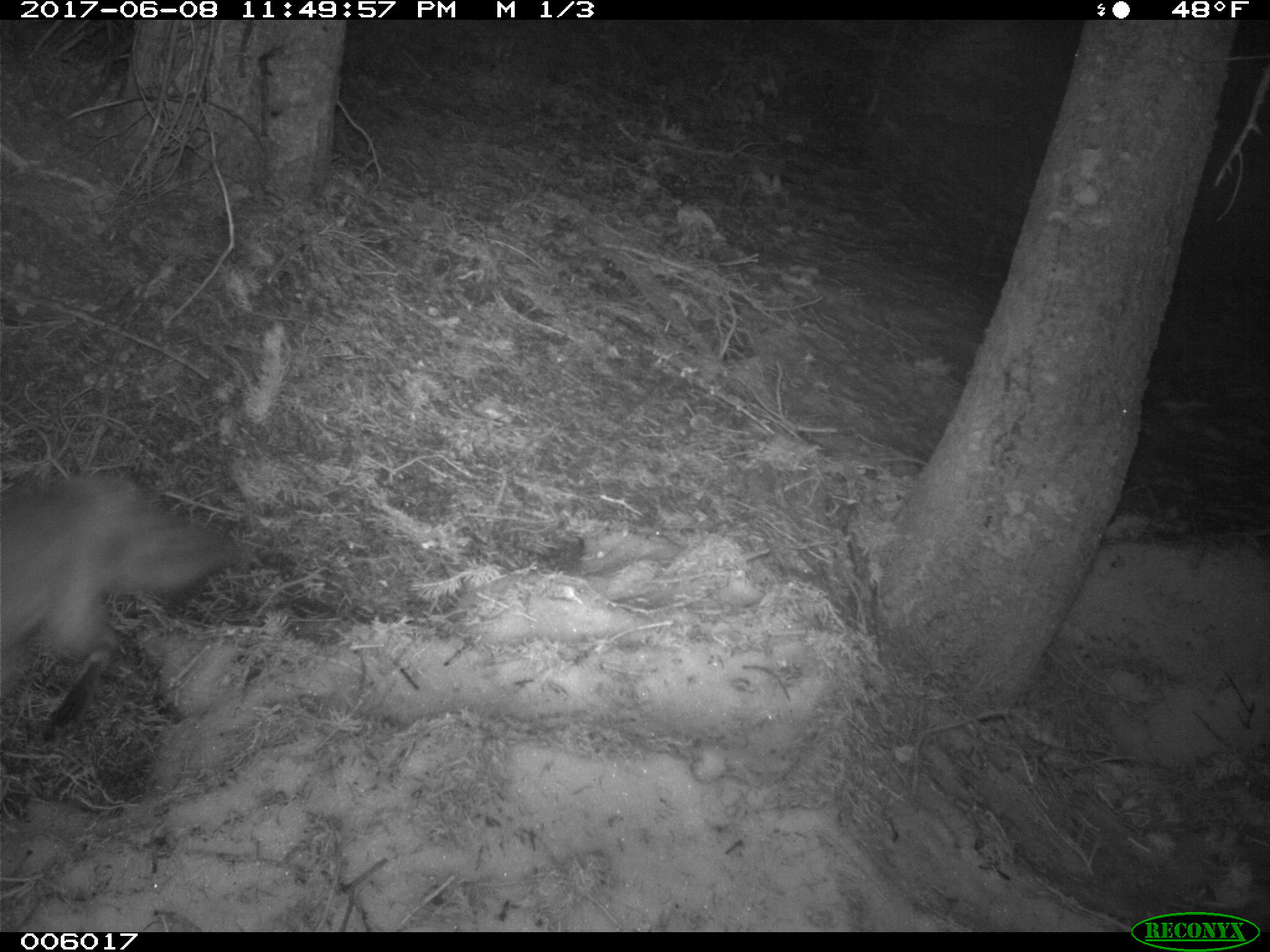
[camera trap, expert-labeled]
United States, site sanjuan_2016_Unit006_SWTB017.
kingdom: Animalia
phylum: Chordata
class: Mammalia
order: Carnivora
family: Canidae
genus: Vulpes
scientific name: Vulpes vulpes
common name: red fox